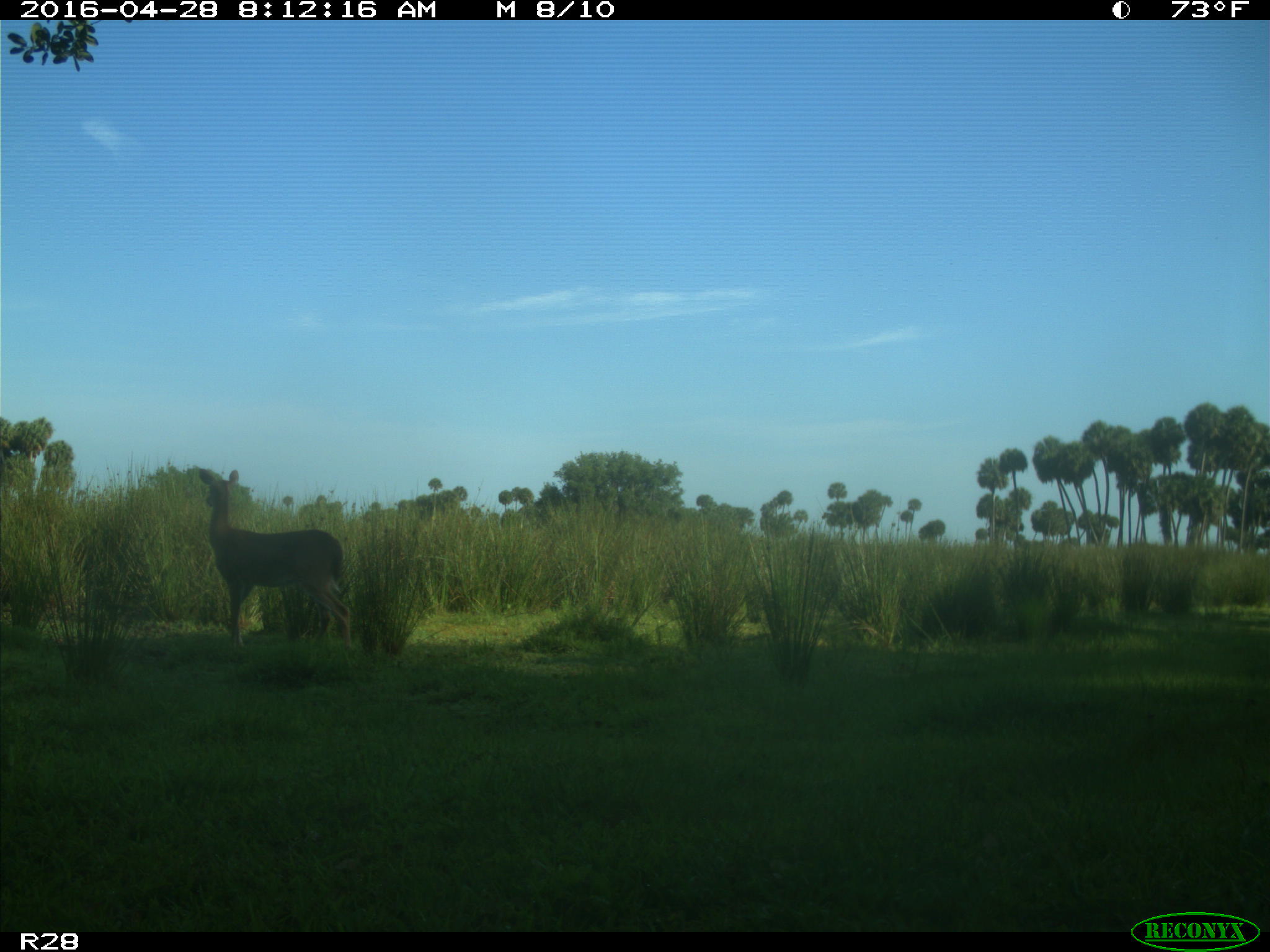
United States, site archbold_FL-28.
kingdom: Animalia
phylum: Chordata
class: Mammalia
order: Artiodactyla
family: Cervidae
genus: Odocoileus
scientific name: Odocoileus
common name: deer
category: unidentified deer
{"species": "unidentified deer (deer) (Odocoileus)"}